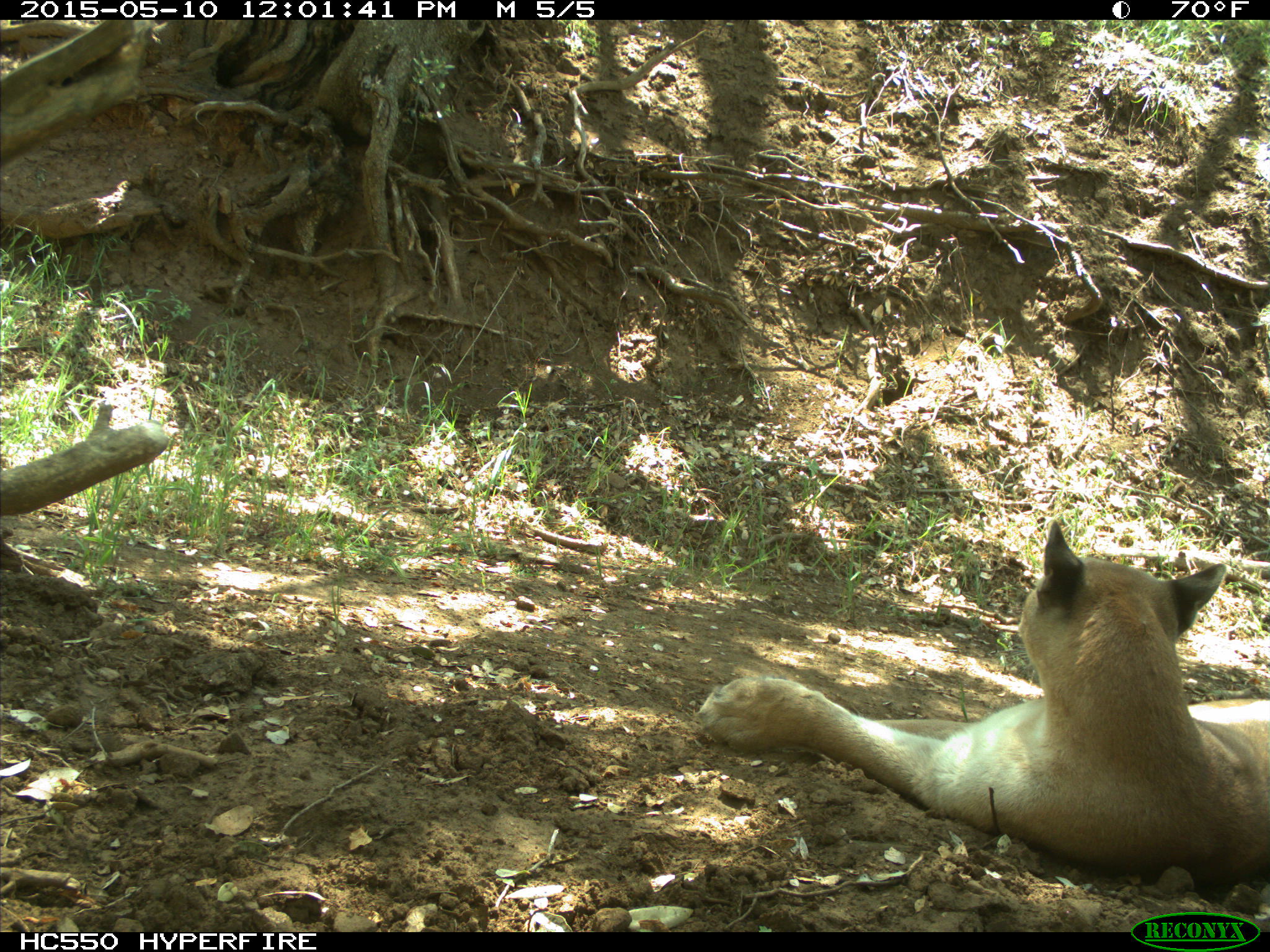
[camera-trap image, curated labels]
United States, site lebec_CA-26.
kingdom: Animalia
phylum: Chordata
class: Mammalia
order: Carnivora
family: Felidae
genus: Puma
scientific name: Puma concolor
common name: mountain lion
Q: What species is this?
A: Puma concolor (mountain lion).